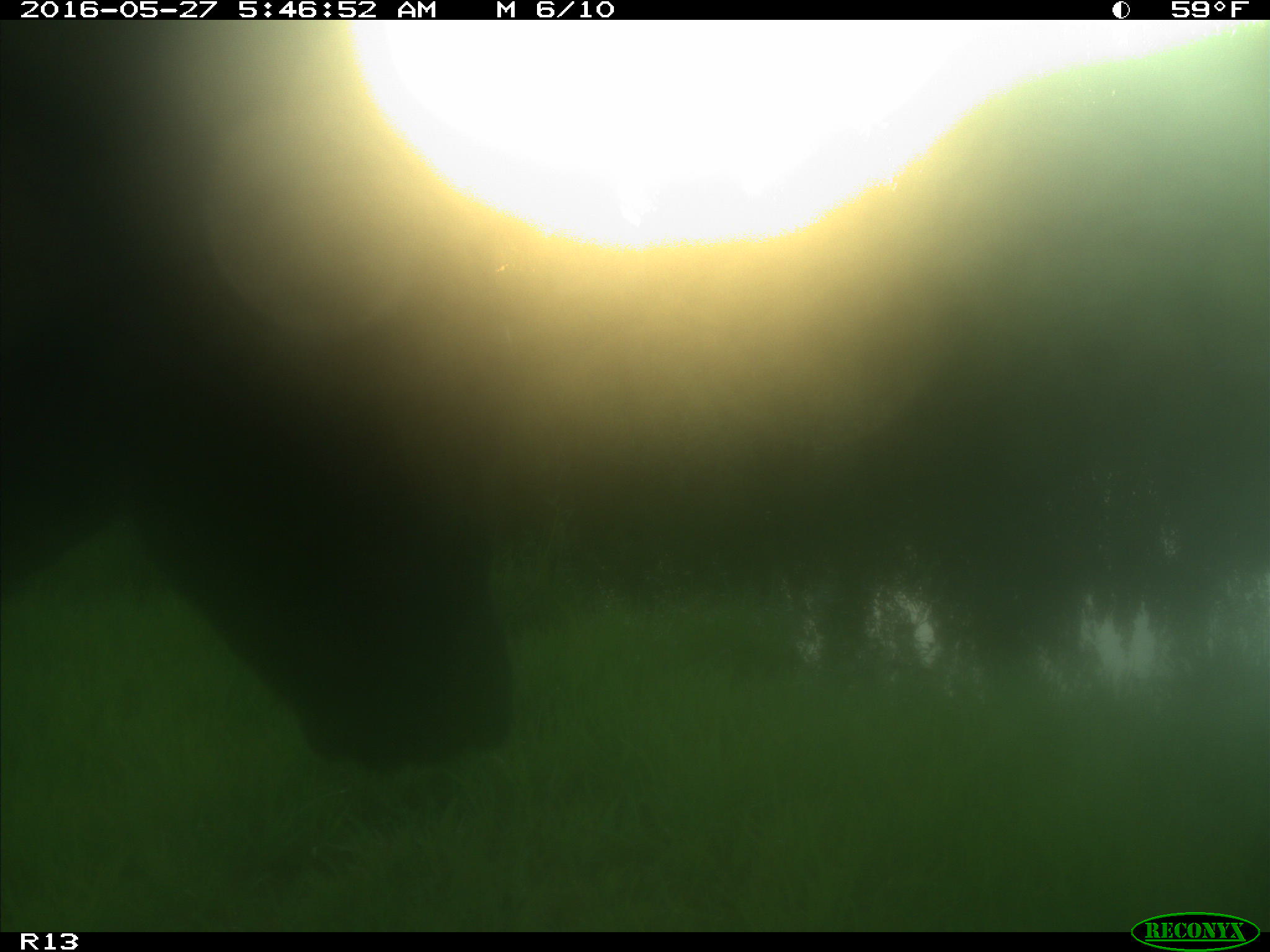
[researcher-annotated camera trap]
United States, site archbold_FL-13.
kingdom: Animalia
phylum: Chordata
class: Mammalia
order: Artiodactyla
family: Bovidae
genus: Bos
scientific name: Bos taurus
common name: domestic cow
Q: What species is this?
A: Bos taurus (domestic cow).